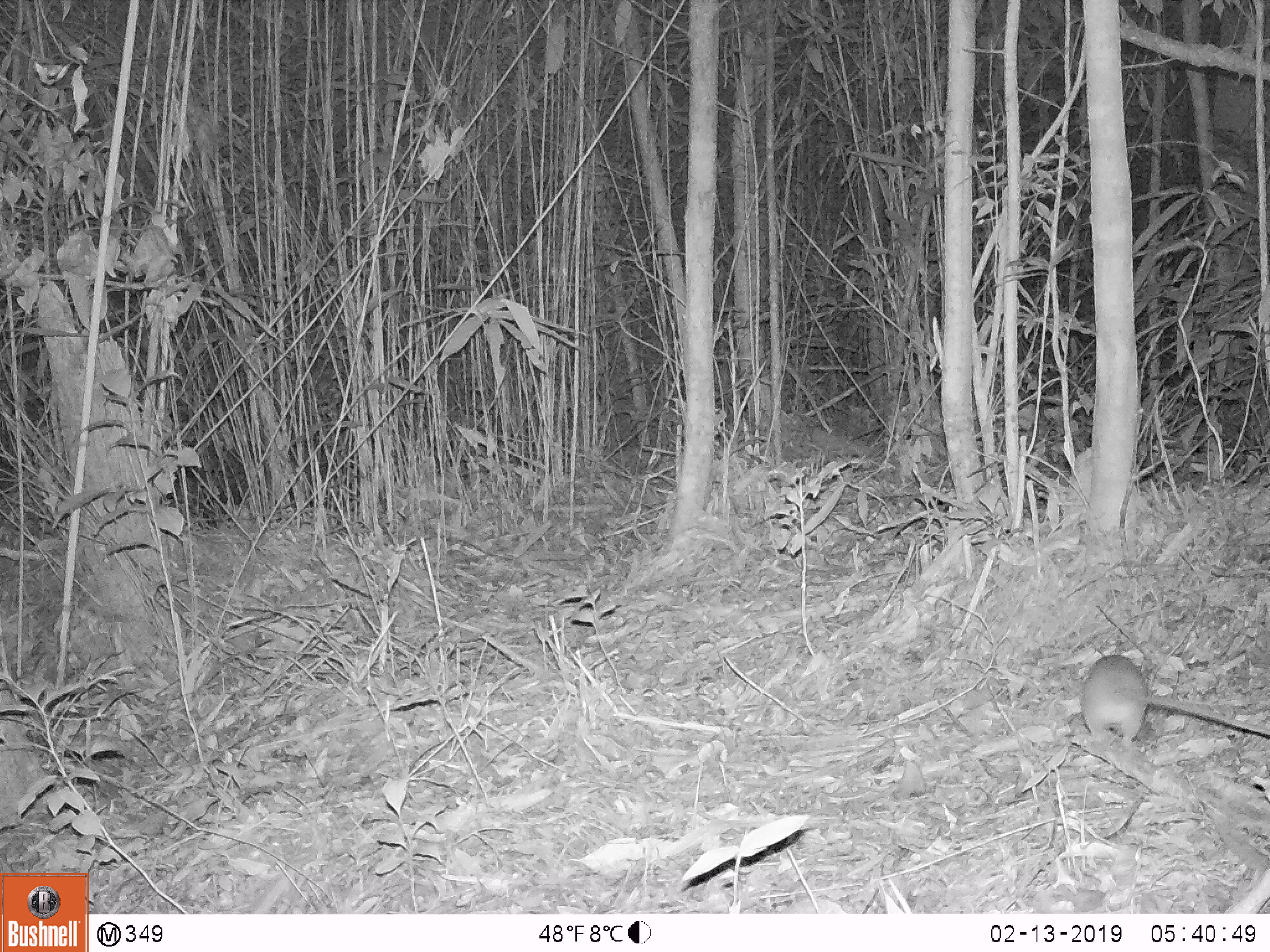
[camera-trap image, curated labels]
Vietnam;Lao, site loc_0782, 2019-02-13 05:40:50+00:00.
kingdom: Animalia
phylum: Chordata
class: Mammalia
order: Rodentia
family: Muridae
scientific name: Muridae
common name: old-world mice and rats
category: unidentified murid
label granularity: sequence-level